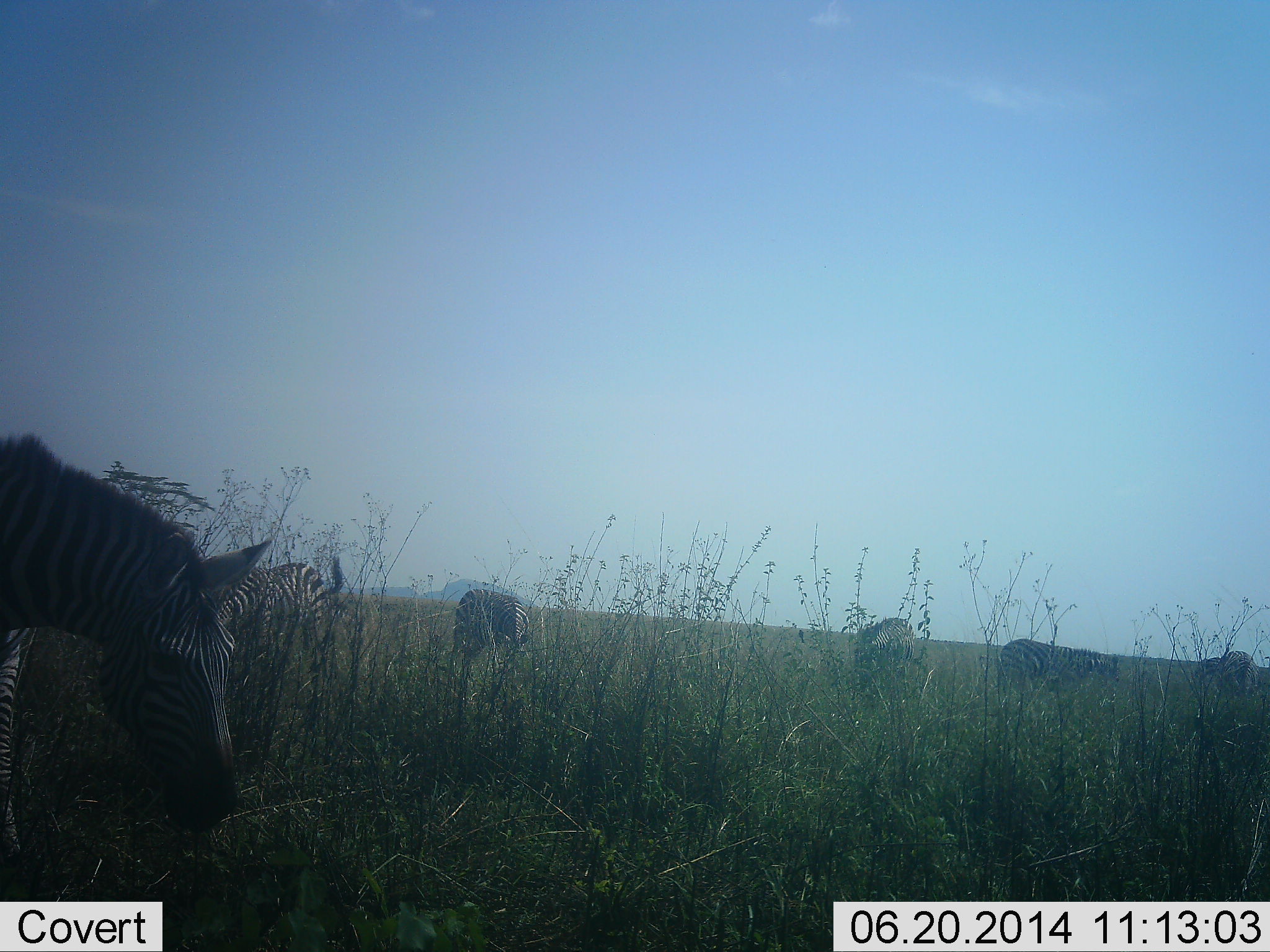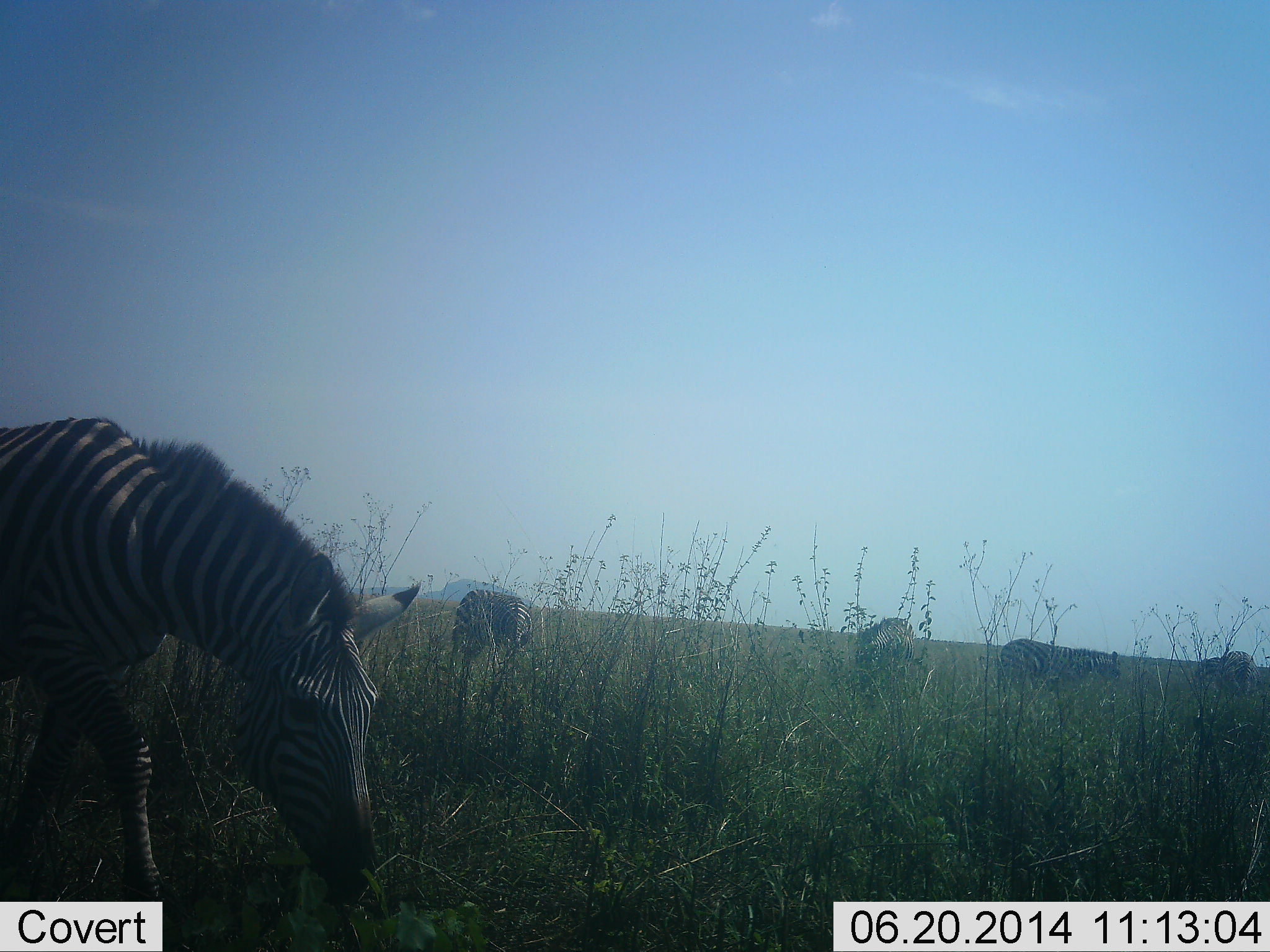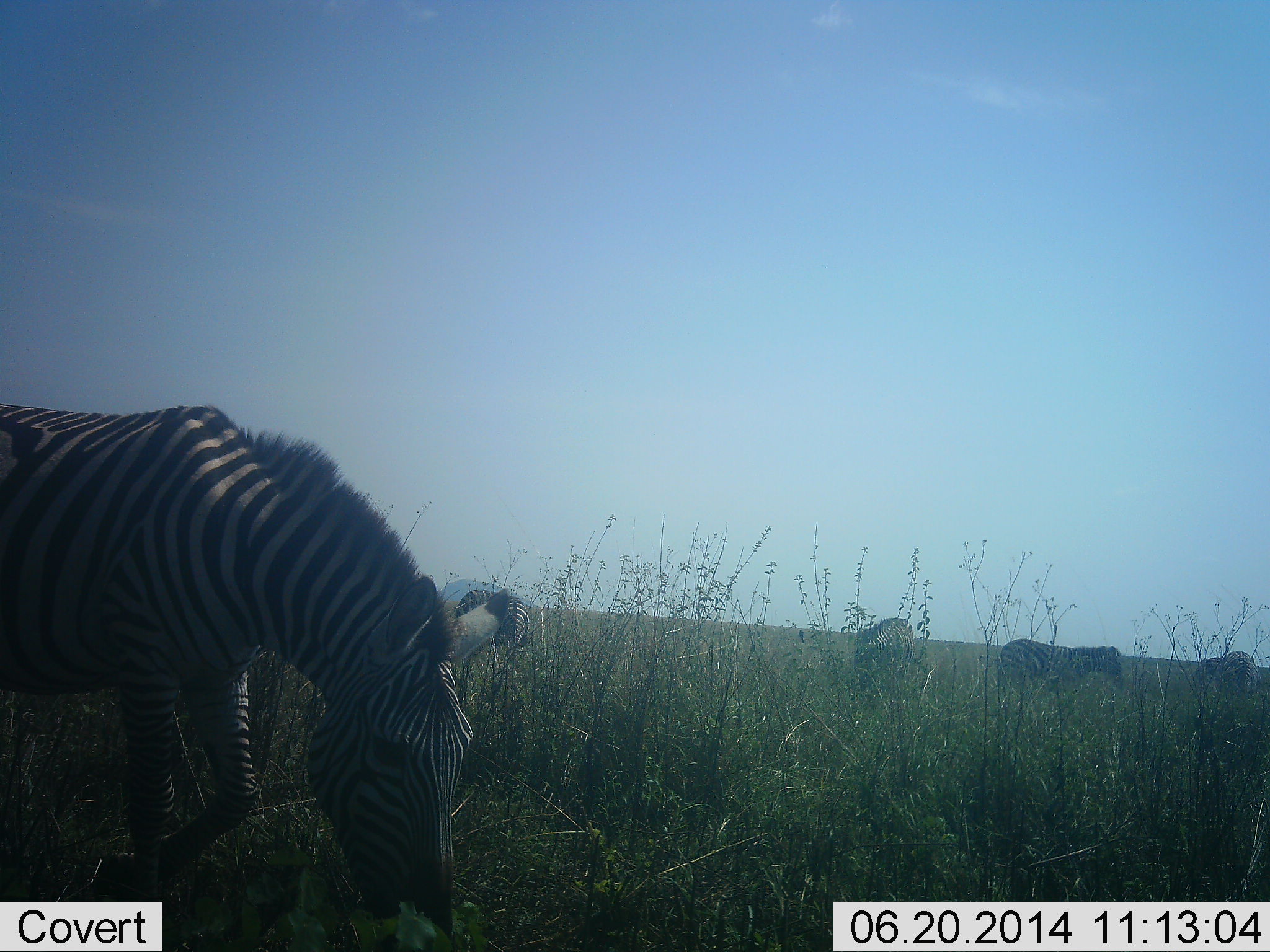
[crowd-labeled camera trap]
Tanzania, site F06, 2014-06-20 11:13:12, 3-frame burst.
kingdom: Animalia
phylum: Chordata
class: Mammalia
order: Perissodactyla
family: Equidae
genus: Equus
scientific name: Equus quagga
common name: plains zebra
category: zebra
Zebra (plains zebra) (Equus quagga), count 6. Behavior (volunteer vote fractions): standing 40%, resting 0%, moving 40%, interacting 0%. Young present (vote fraction): 0%. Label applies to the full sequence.